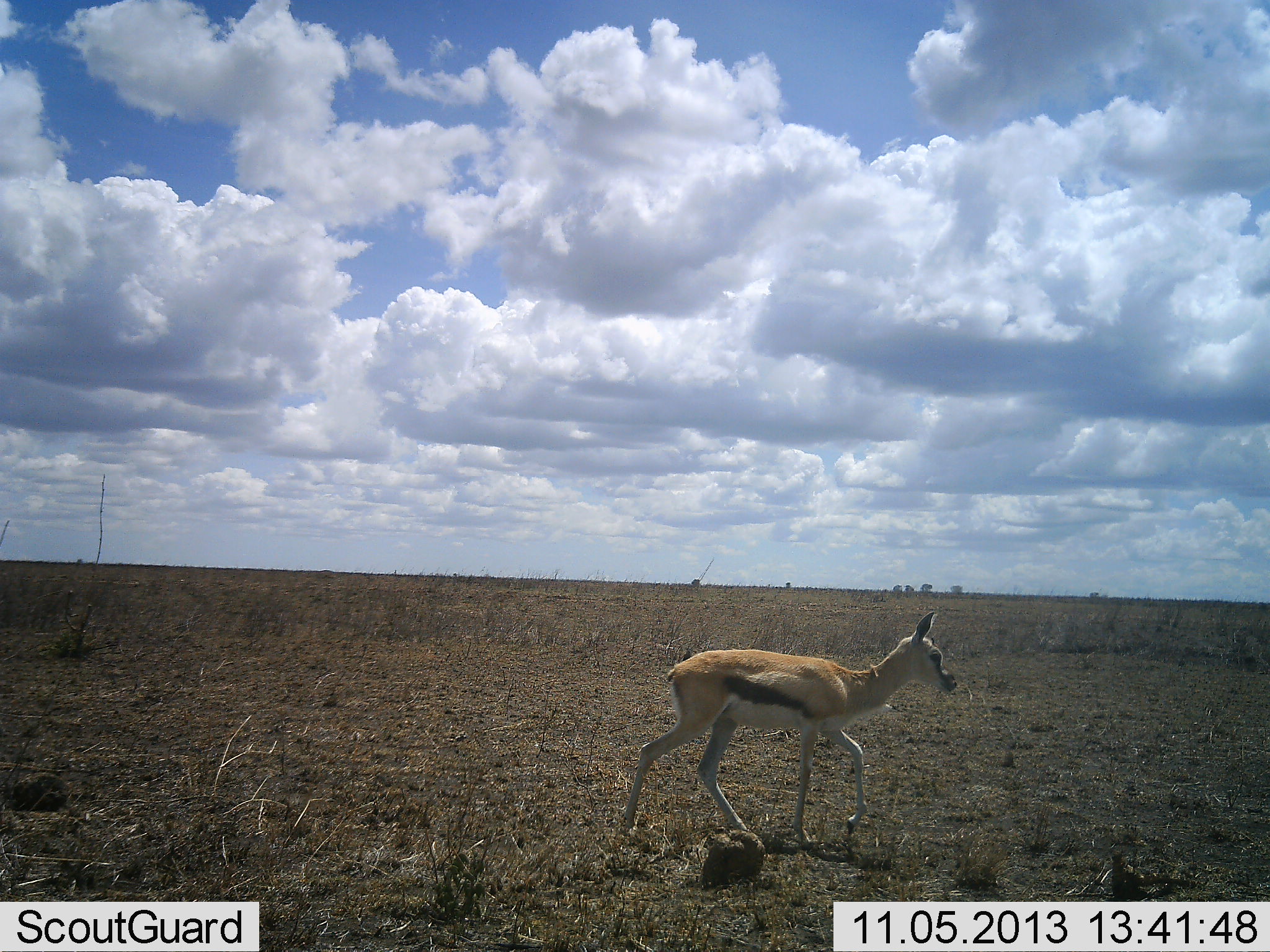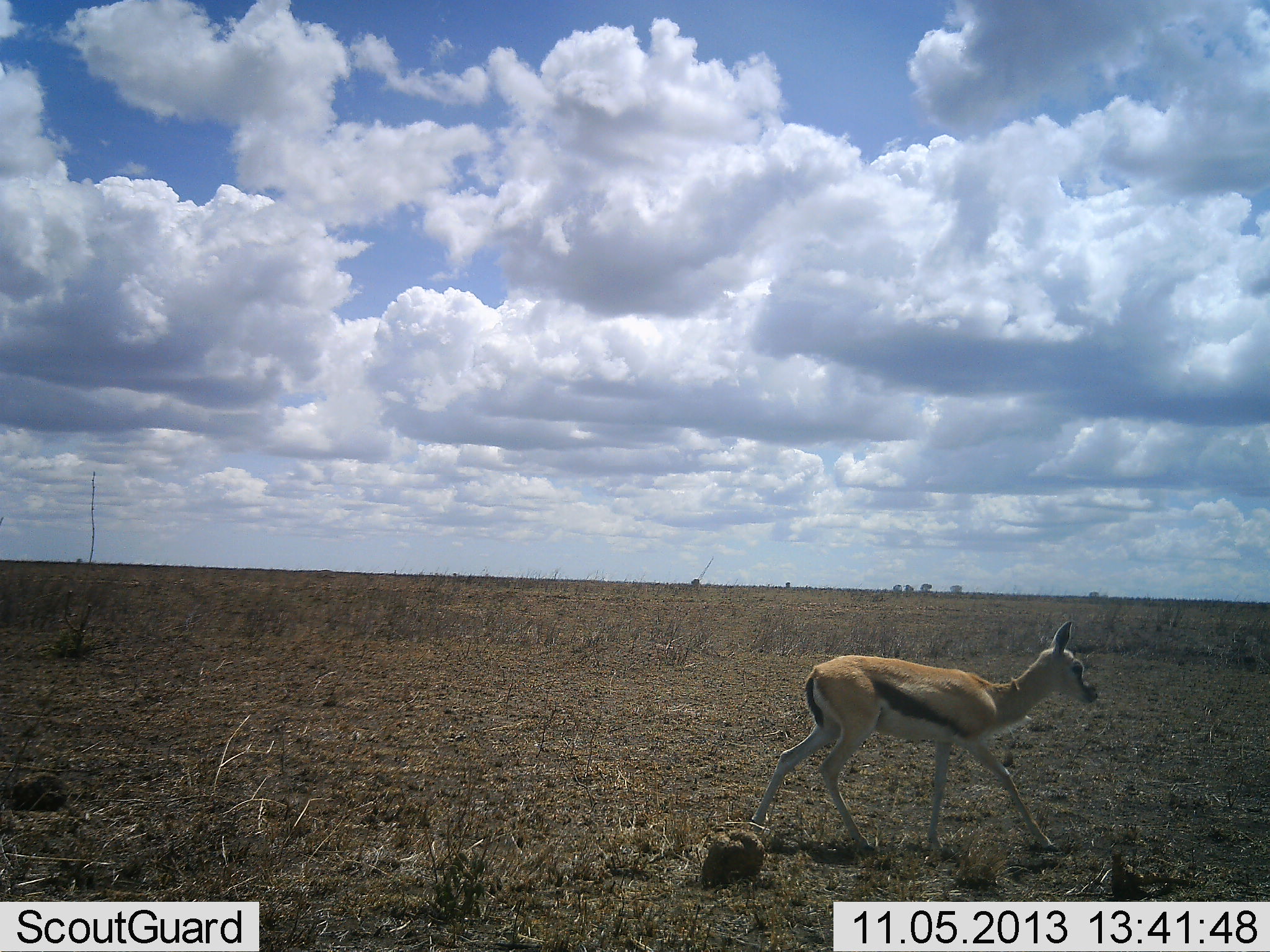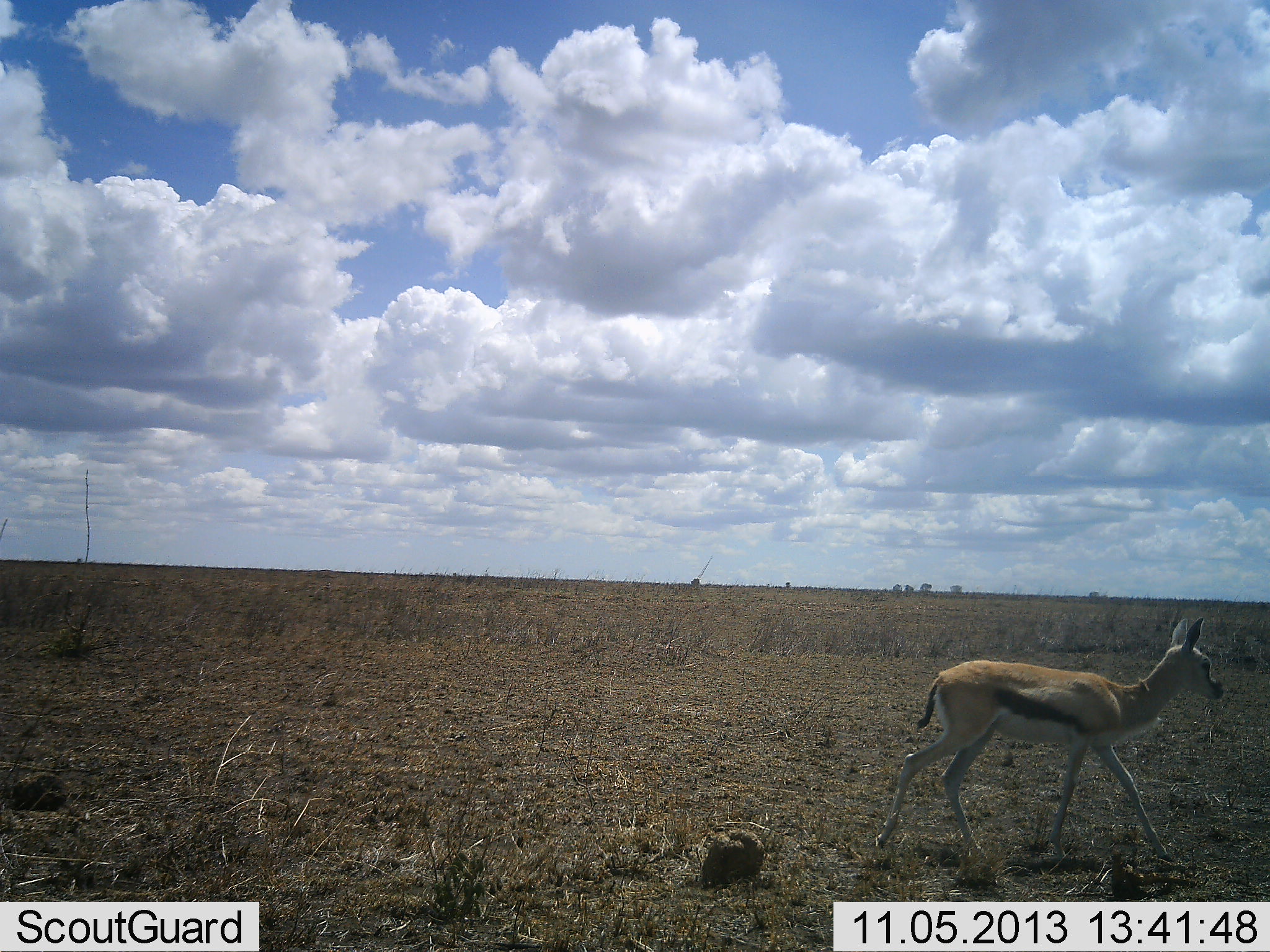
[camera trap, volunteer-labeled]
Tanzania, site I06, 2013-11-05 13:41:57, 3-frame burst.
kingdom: Animalia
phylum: Chordata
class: Mammalia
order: Artiodactyla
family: Bovidae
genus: Eudorcas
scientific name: Eudorcas thomsonii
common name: thomson's gazelle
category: gazellethomsons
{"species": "gazellethomsons (thomson's gazelle) (Eudorcas thomsonii)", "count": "1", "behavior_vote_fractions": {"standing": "6%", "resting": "0%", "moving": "94%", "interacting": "0%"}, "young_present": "16%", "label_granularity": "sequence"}